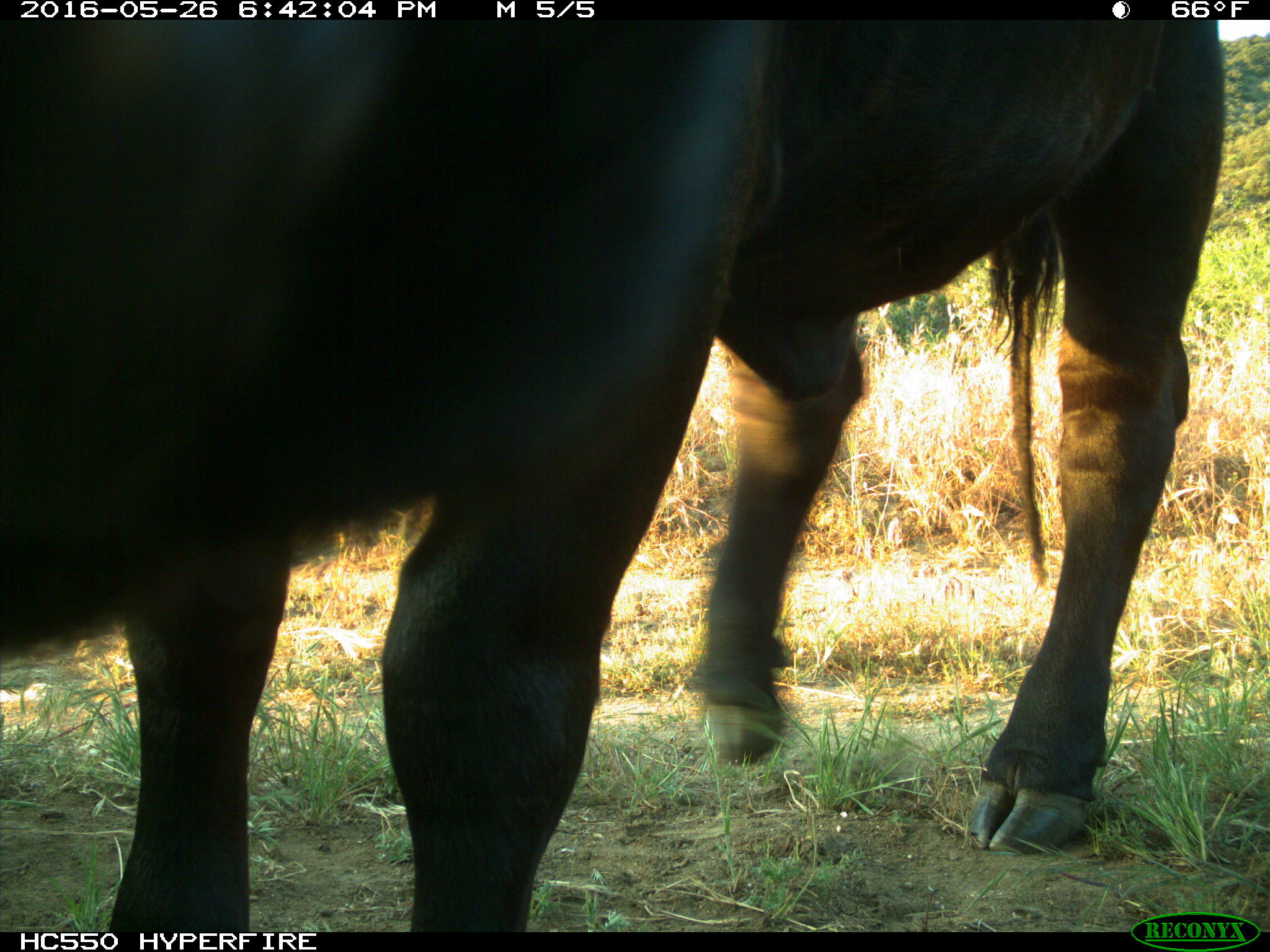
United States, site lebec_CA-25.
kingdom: Animalia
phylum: Chordata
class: Mammalia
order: Artiodactyla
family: Bovidae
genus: Bos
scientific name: Bos taurus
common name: domestic cow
Bos taurus (domestic cow).